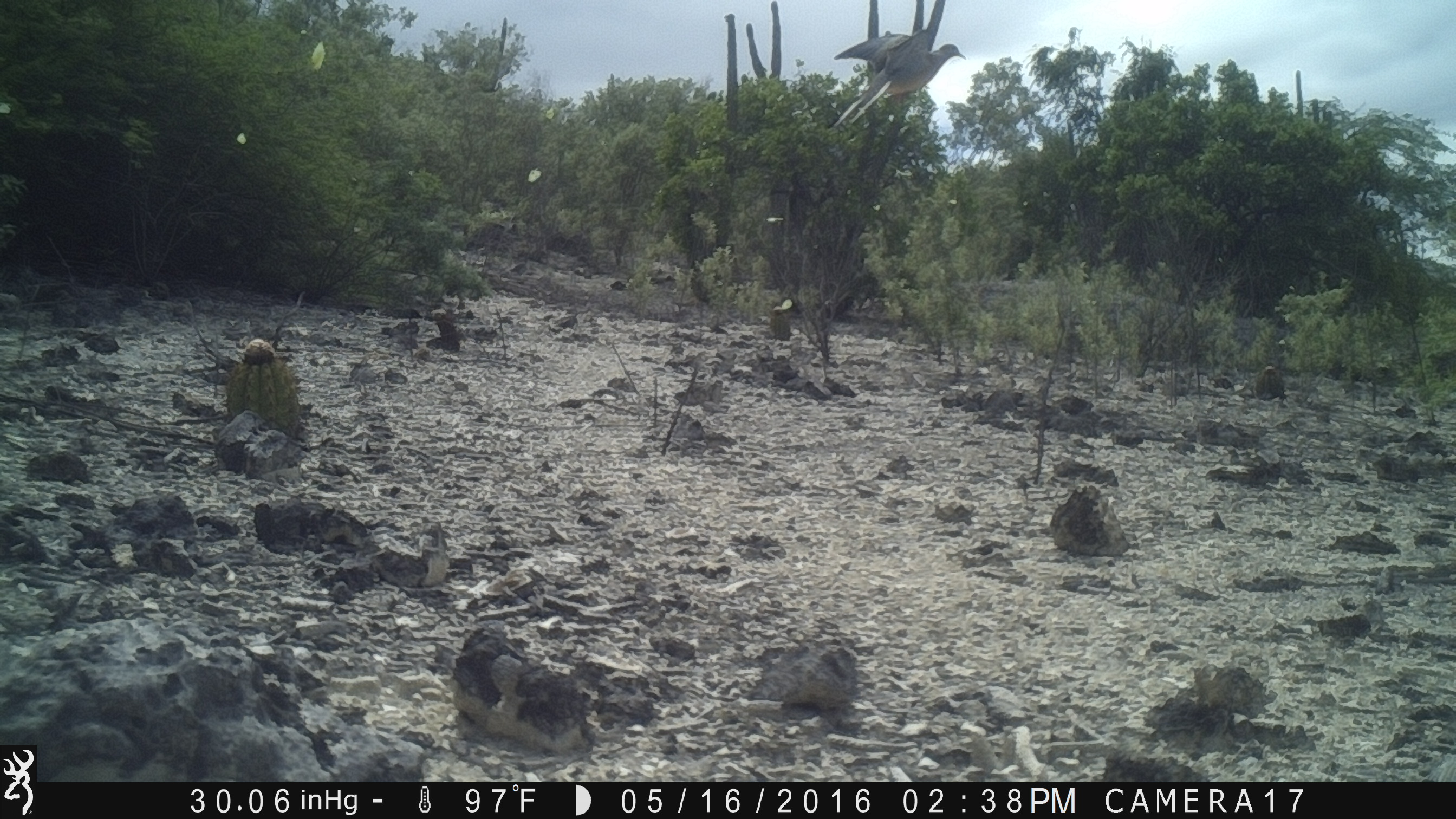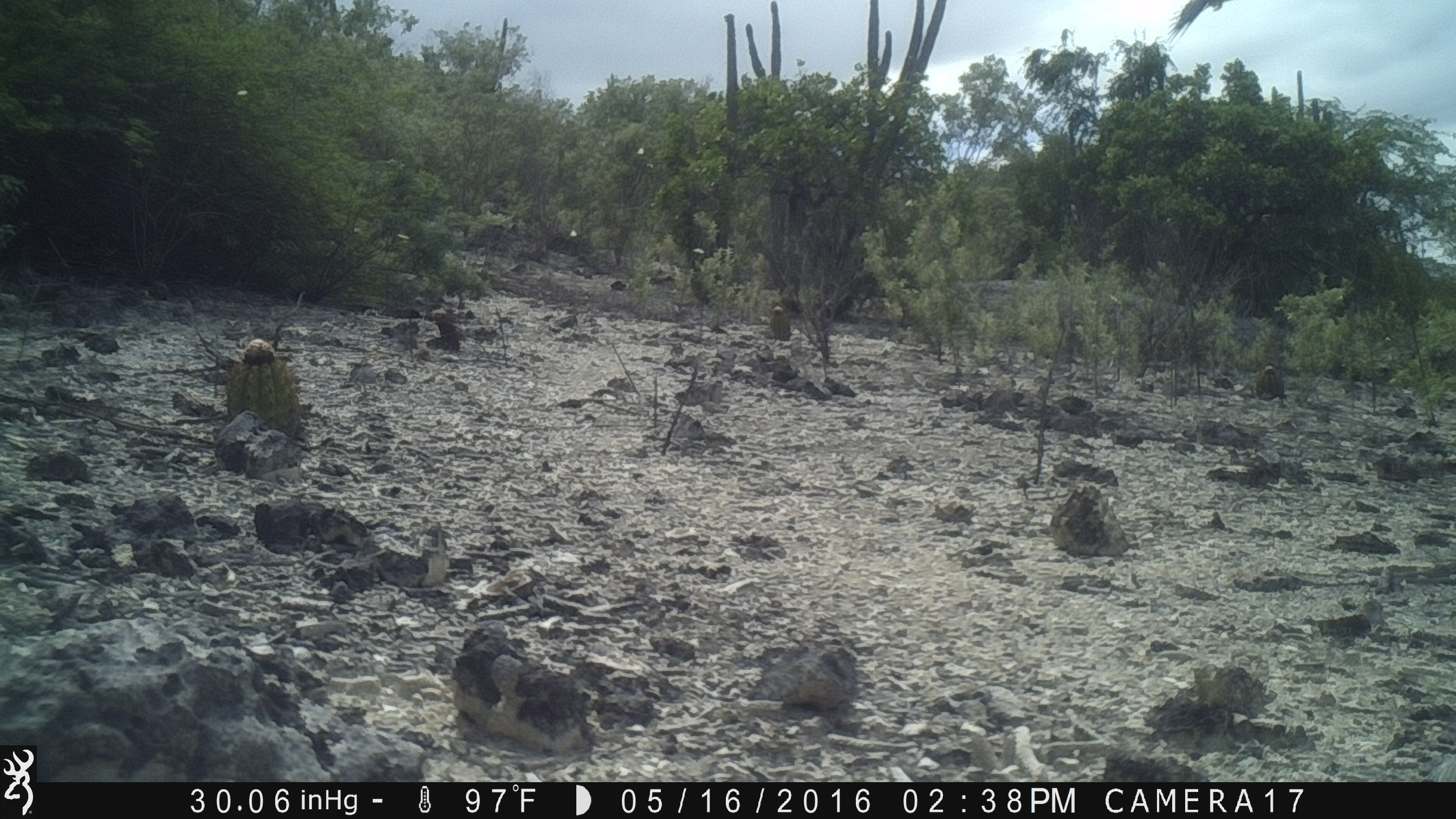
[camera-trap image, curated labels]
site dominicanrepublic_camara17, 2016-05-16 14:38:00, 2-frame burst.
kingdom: Animalia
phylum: Chordata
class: Aves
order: Columbiformes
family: Columbidae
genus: Zenaida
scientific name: Zenaida asiatica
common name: white-winged dove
White-winged dove (Zenaida asiatica).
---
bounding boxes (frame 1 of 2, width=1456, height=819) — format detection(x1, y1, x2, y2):
white-winged dove: detection(823, 4, 966, 132)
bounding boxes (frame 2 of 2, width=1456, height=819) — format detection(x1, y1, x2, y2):
white-winged dove: detection(1146, 0, 1227, 52)